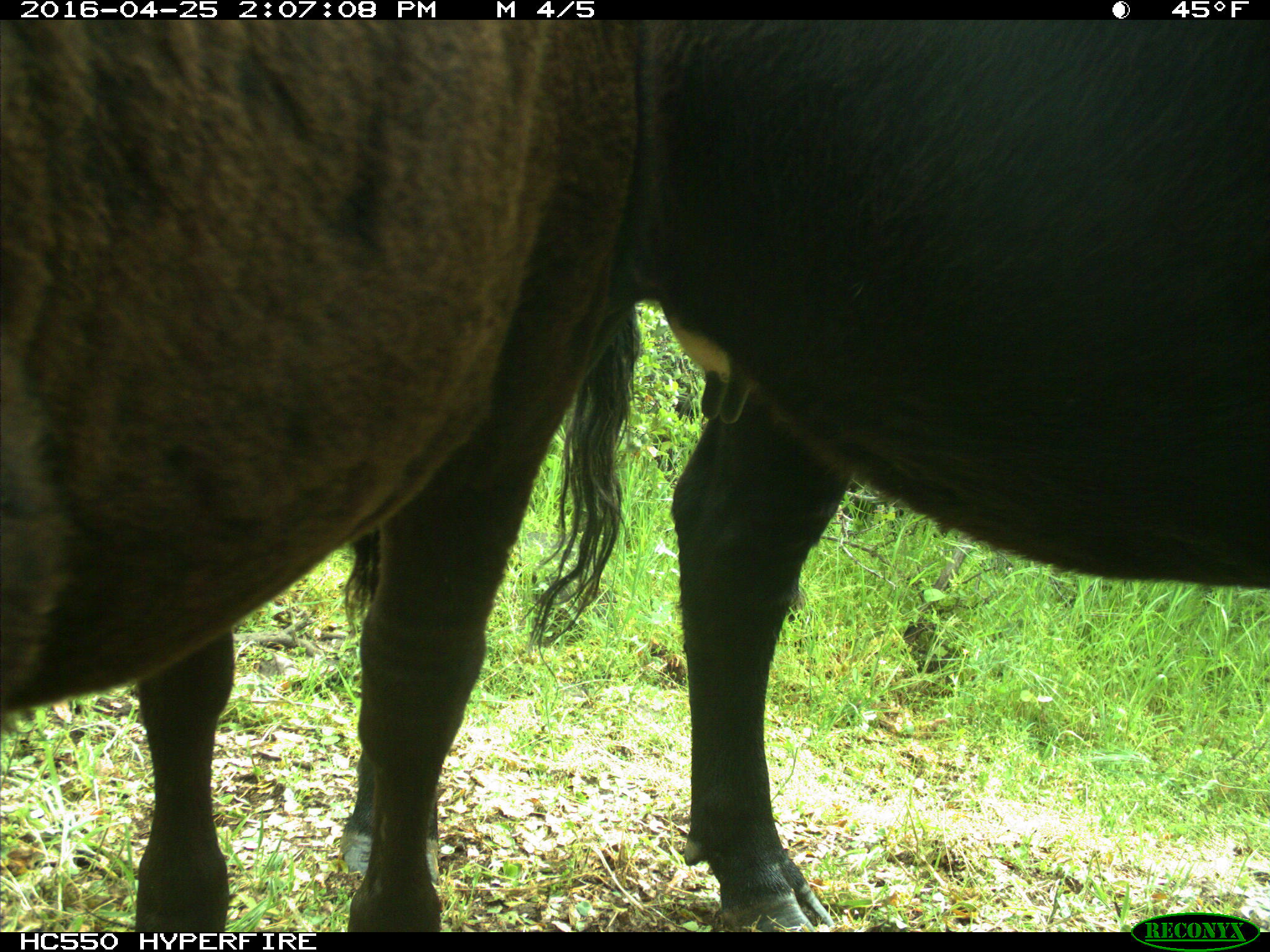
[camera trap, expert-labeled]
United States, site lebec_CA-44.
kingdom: Animalia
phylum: Chordata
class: Mammalia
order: Artiodactyla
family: Bovidae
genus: Bos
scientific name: Bos taurus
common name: domestic cow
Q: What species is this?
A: Bos taurus (domestic cow).